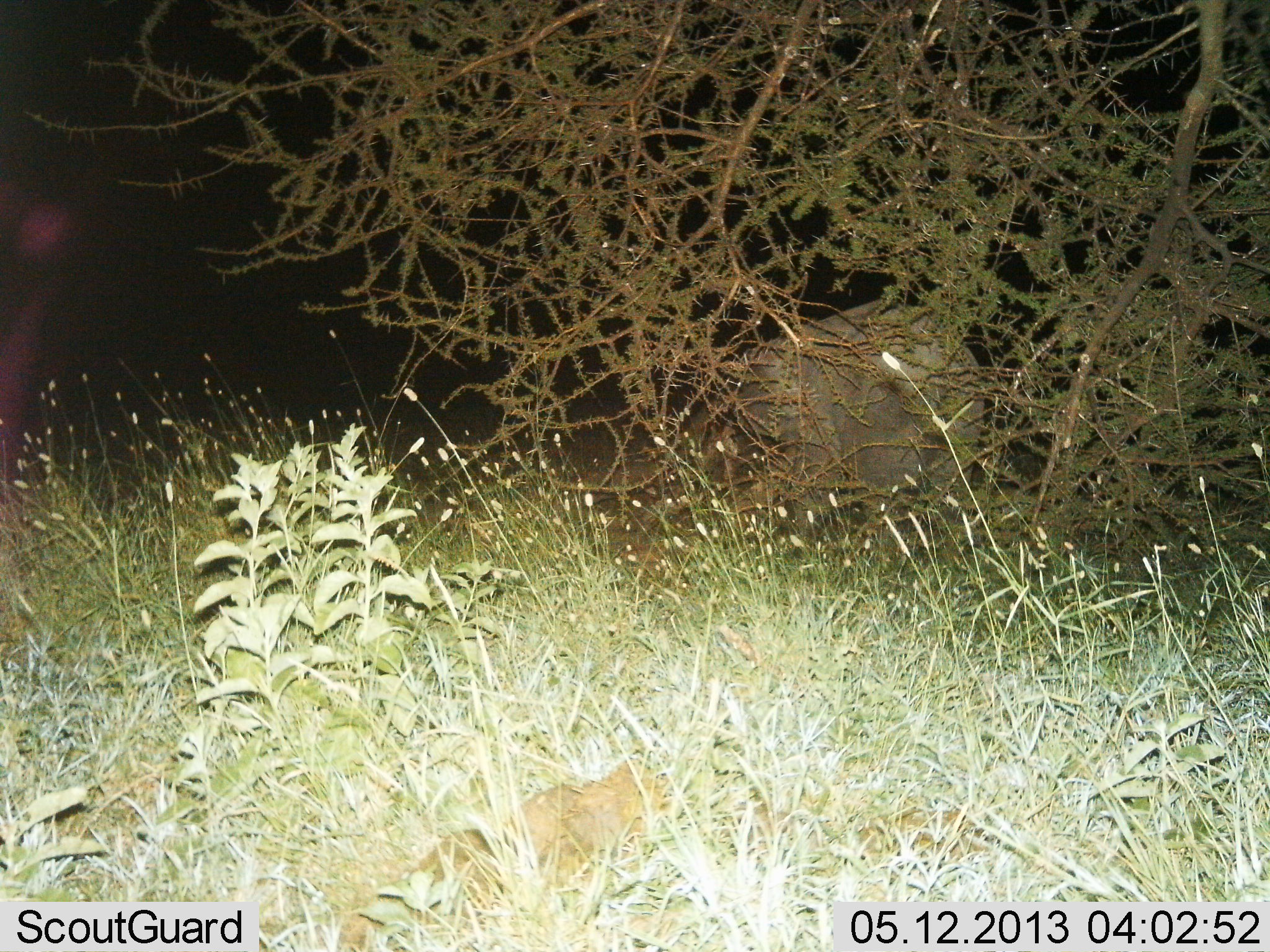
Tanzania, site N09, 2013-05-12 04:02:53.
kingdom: Animalia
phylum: Chordata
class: Mammalia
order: Proboscidea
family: Elephantidae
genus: Loxodonta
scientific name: Loxodonta africana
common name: african bush elephant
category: elephant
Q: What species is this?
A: Elephant (african bush elephant) (Loxodonta africana).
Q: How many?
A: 1.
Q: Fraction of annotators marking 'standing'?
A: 88%.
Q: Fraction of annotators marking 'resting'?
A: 0%.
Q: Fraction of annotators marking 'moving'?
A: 6%.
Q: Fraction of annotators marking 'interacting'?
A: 0%.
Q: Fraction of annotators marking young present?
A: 18%.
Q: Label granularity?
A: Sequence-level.